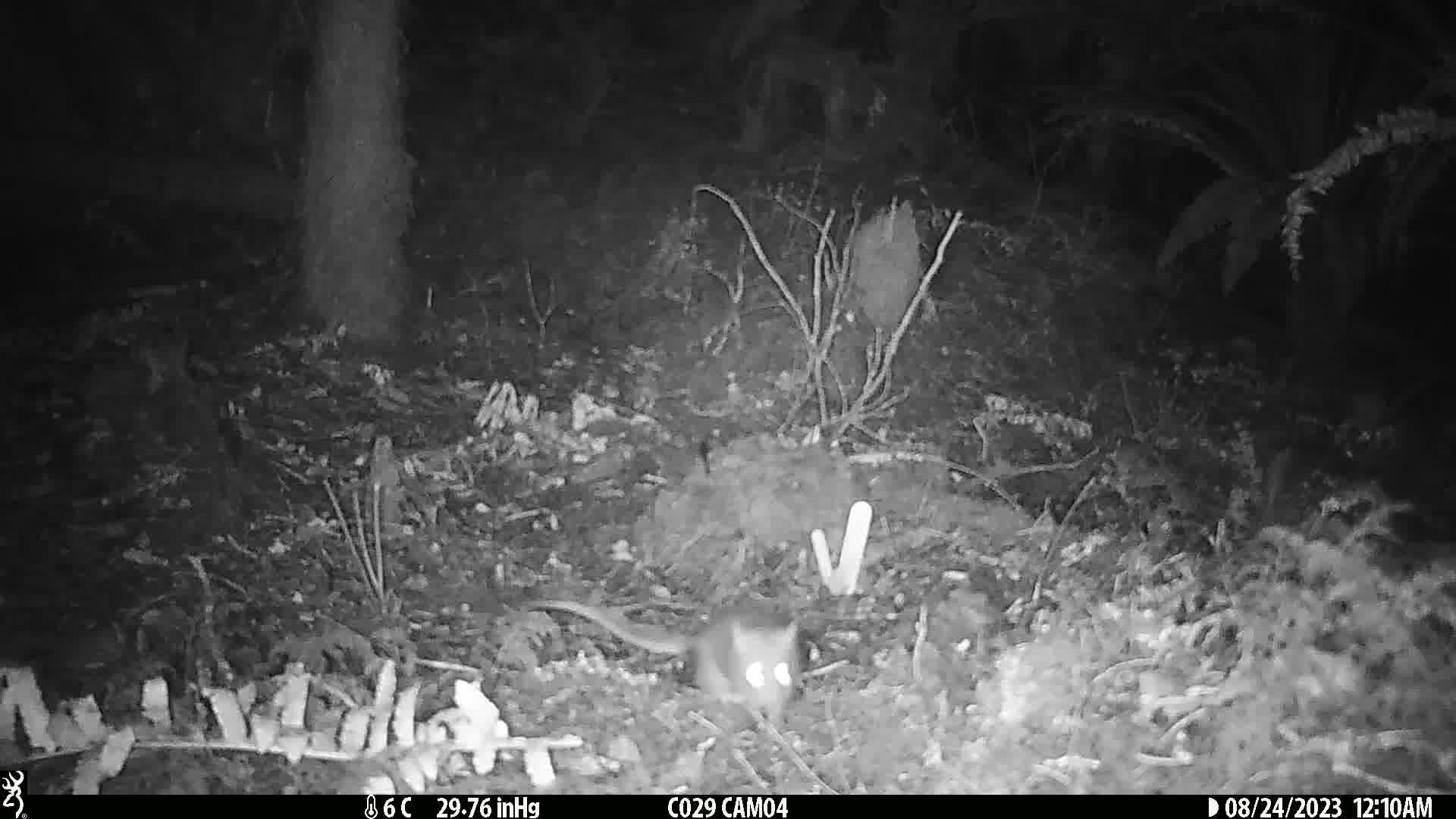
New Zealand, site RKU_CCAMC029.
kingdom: Animalia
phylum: Chordata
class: Mammalia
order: Rodentia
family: Muridae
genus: Rattus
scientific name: Rattus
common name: rat